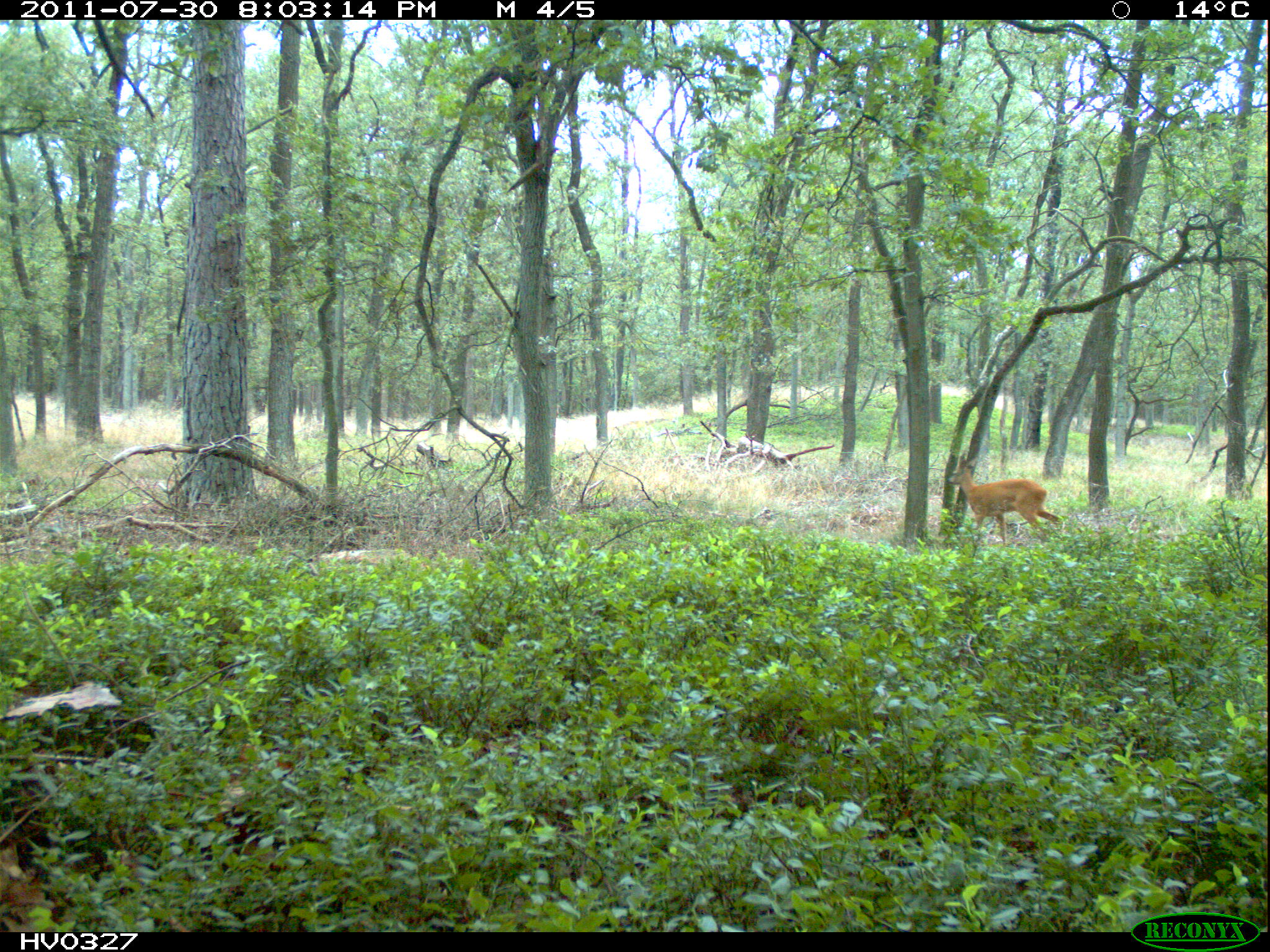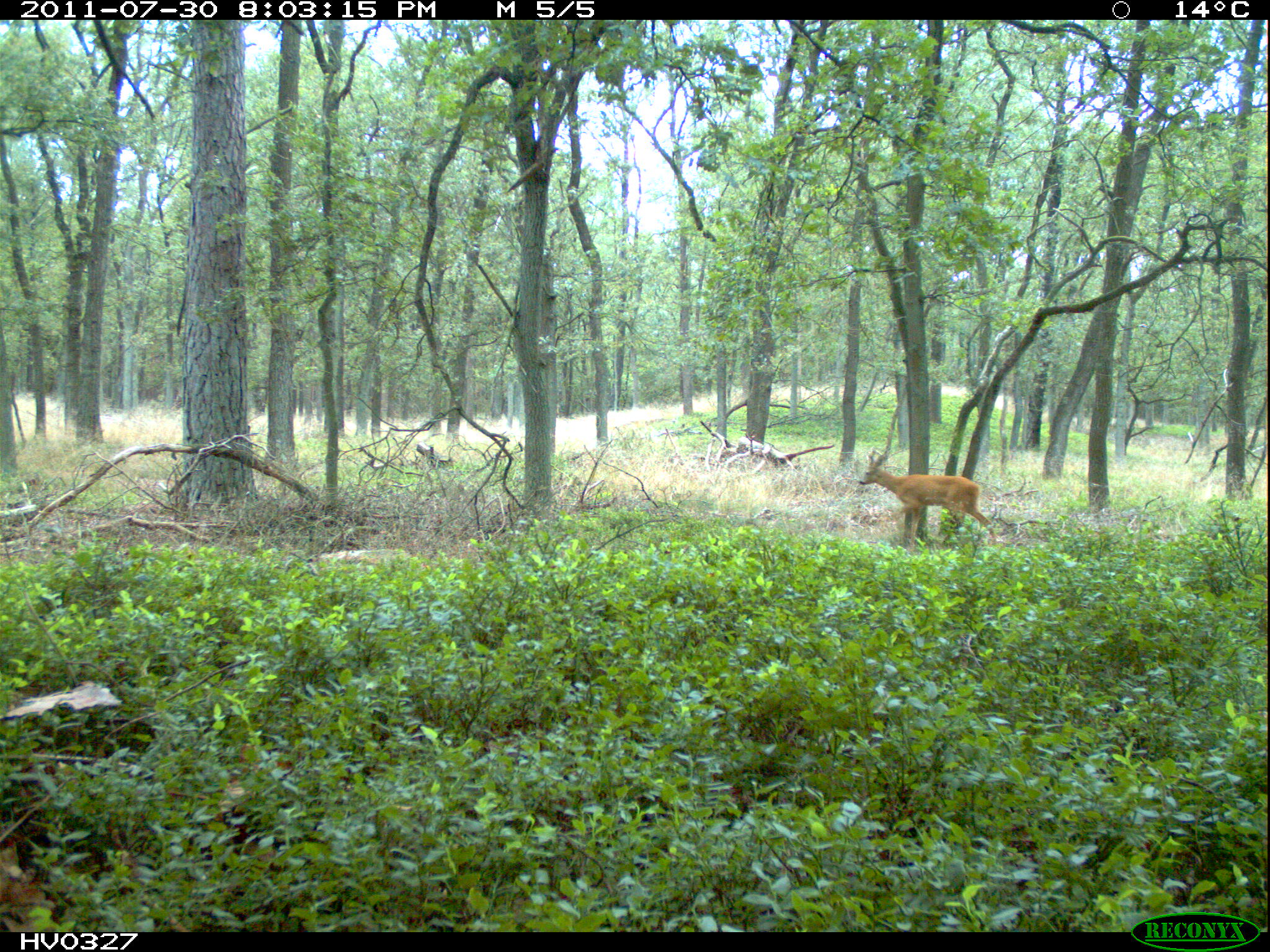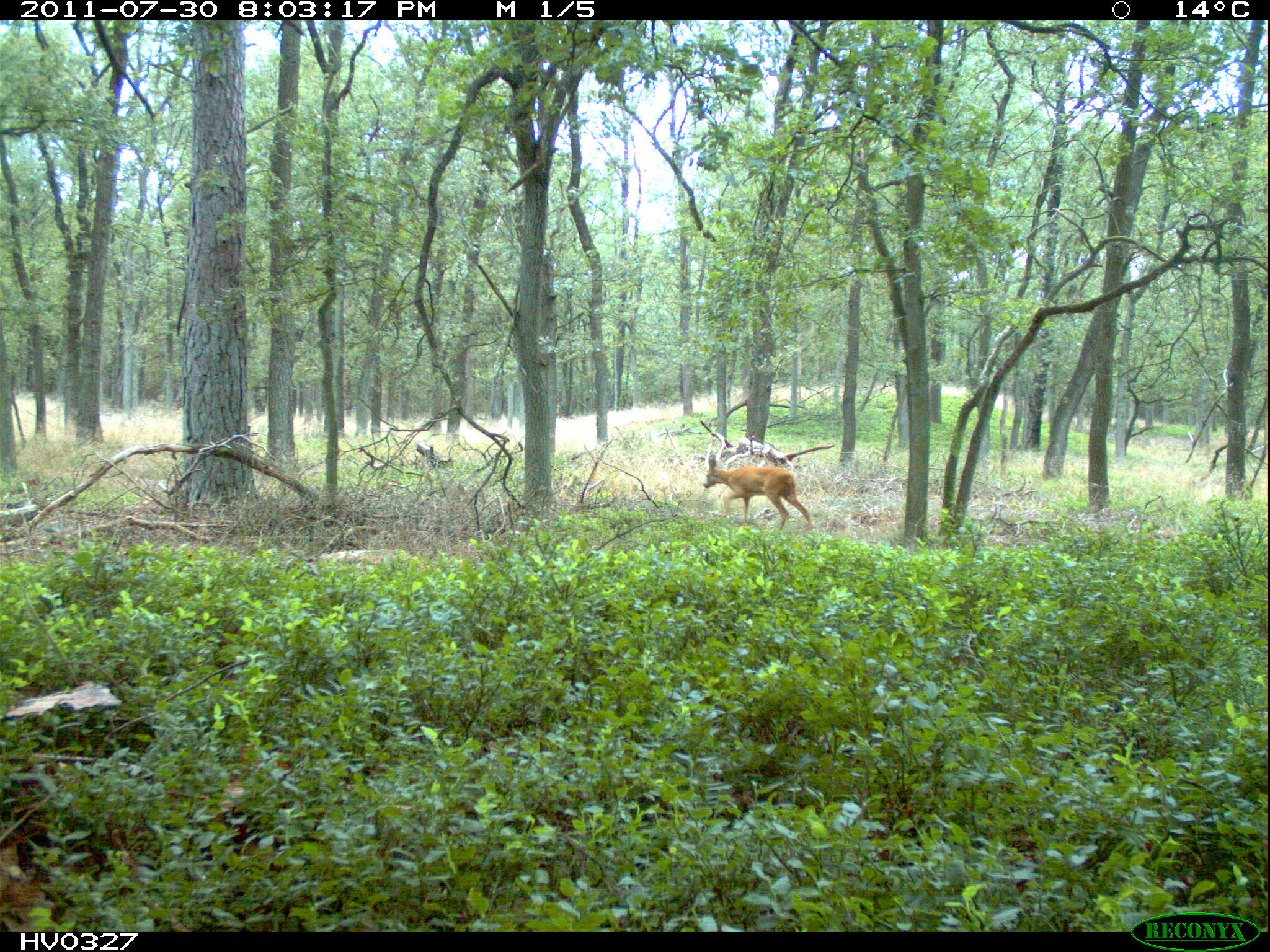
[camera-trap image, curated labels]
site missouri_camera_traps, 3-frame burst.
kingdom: Animalia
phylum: Chordata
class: Mammalia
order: Artiodactyla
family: Cervidae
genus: Capreolus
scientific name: Capreolus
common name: roe deer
Roe deer (Capreolus). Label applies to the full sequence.